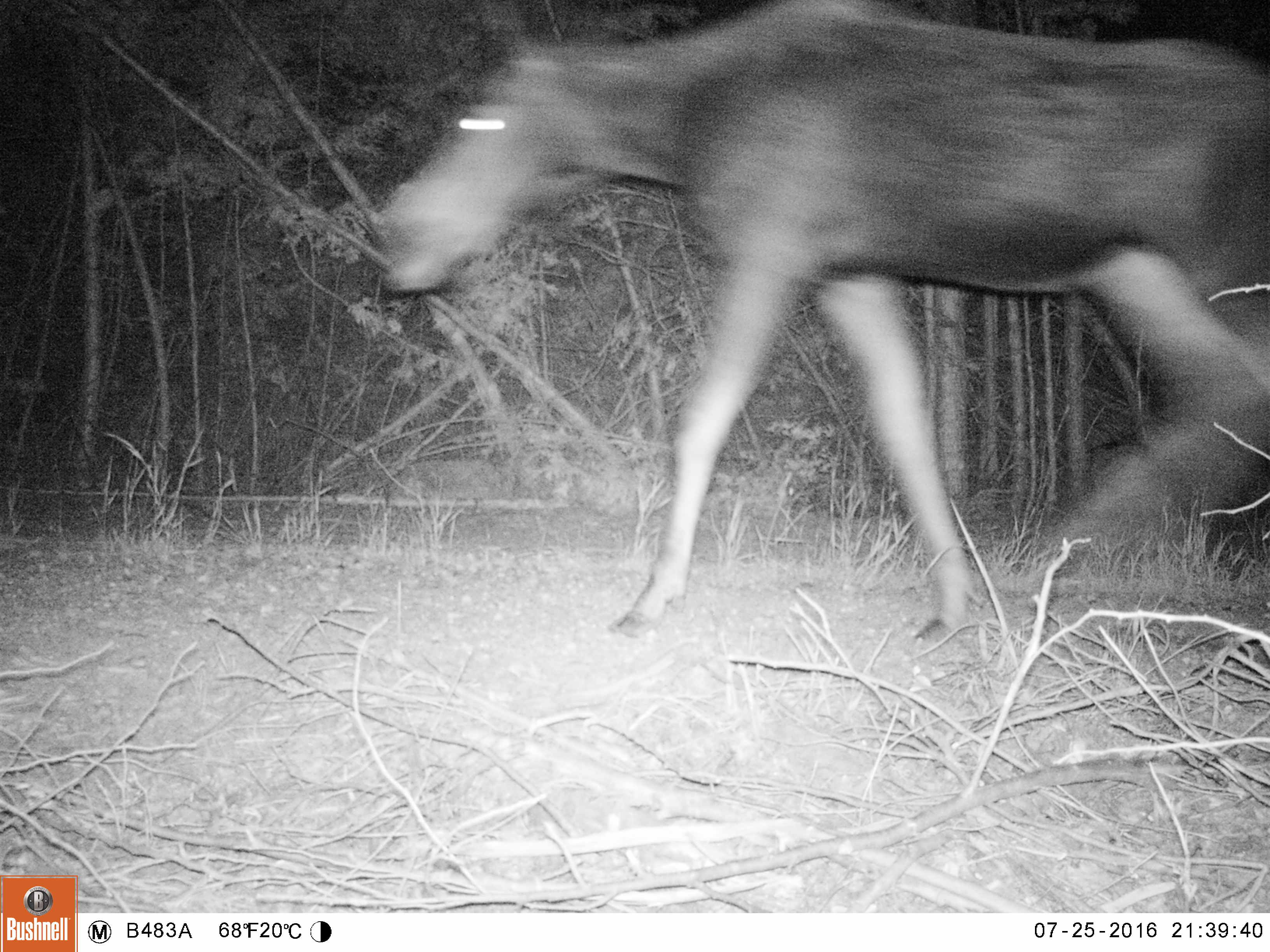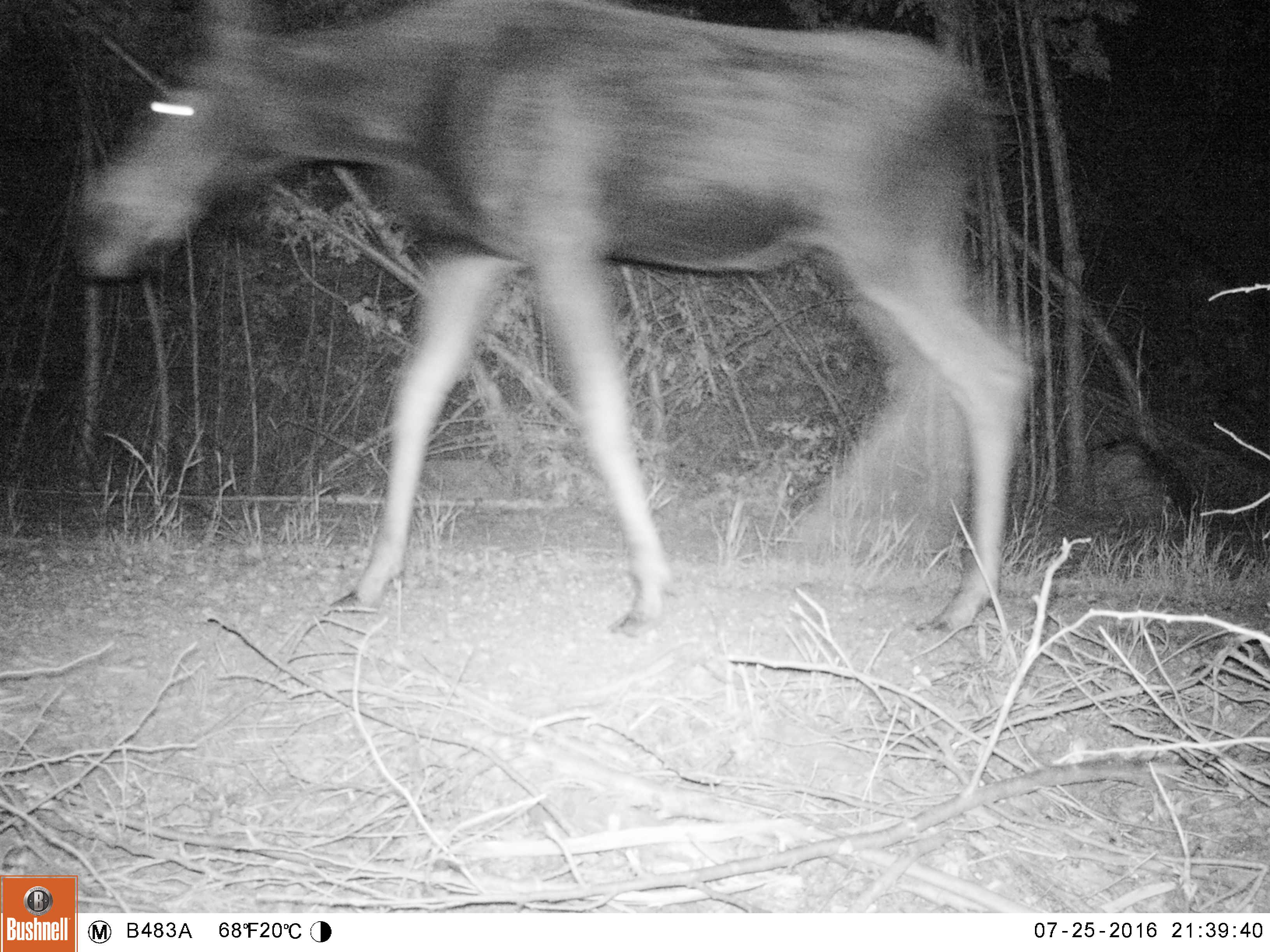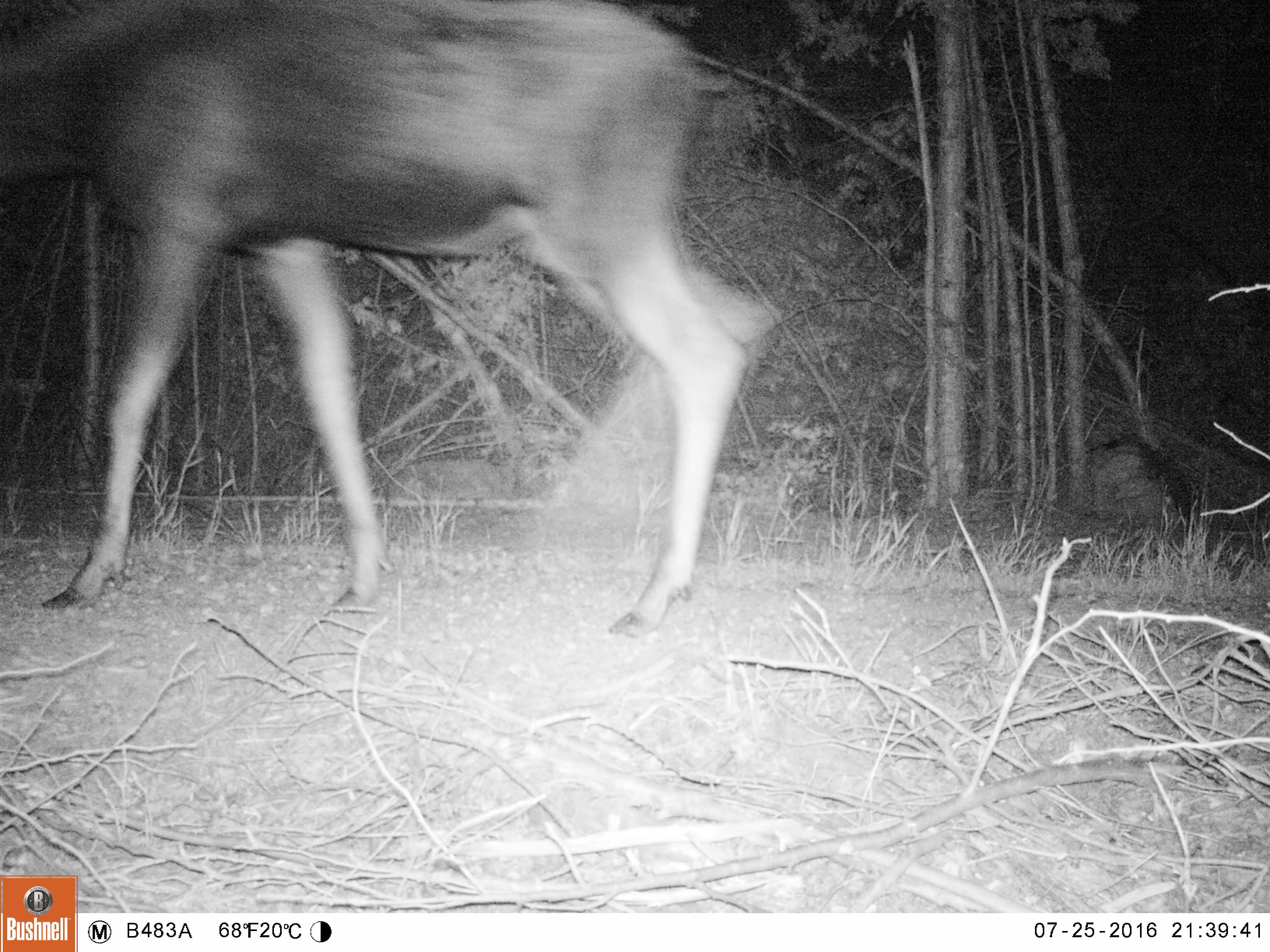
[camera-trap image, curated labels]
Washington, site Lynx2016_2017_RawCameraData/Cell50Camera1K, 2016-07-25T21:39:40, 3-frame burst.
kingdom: Animalia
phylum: Chordata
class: Mammalia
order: Artiodactyla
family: Cervidae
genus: Alces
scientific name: Alces alces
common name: moose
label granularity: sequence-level